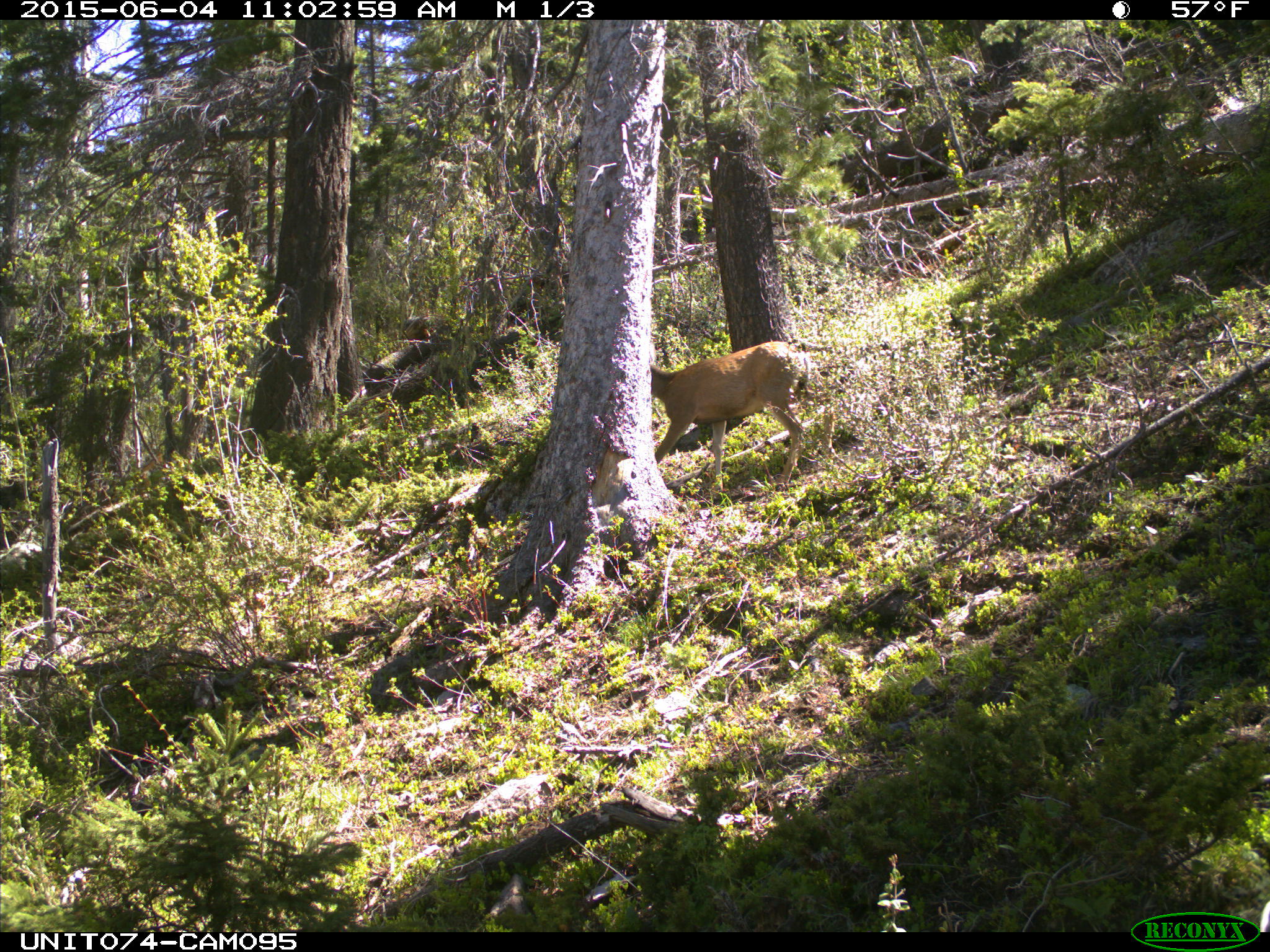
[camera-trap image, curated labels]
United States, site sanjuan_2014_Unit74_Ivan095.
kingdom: Animalia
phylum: Chordata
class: Mammalia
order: Artiodactyla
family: Cervidae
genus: Odocoileus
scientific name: Odocoileus hemionus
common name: mule deer